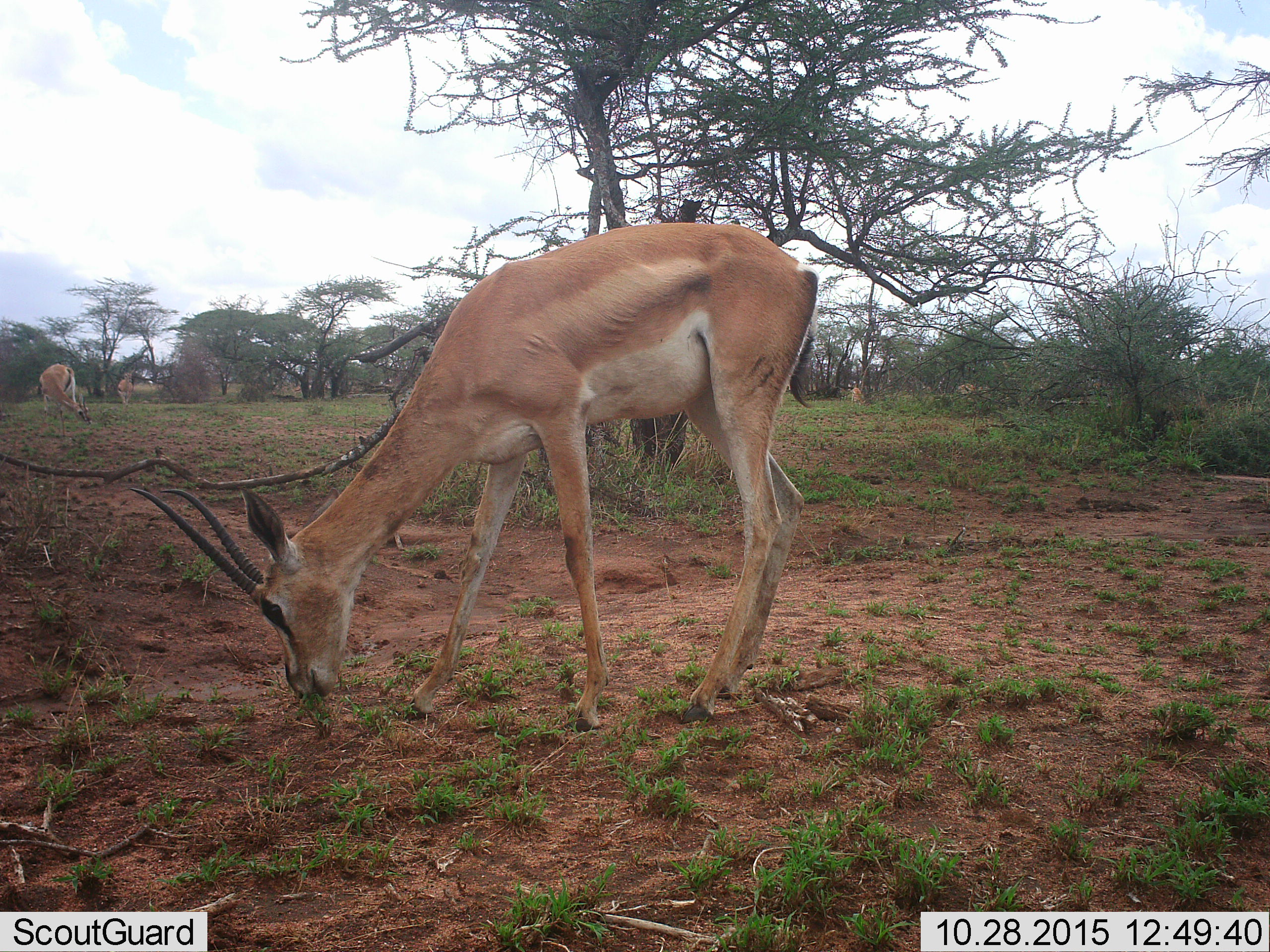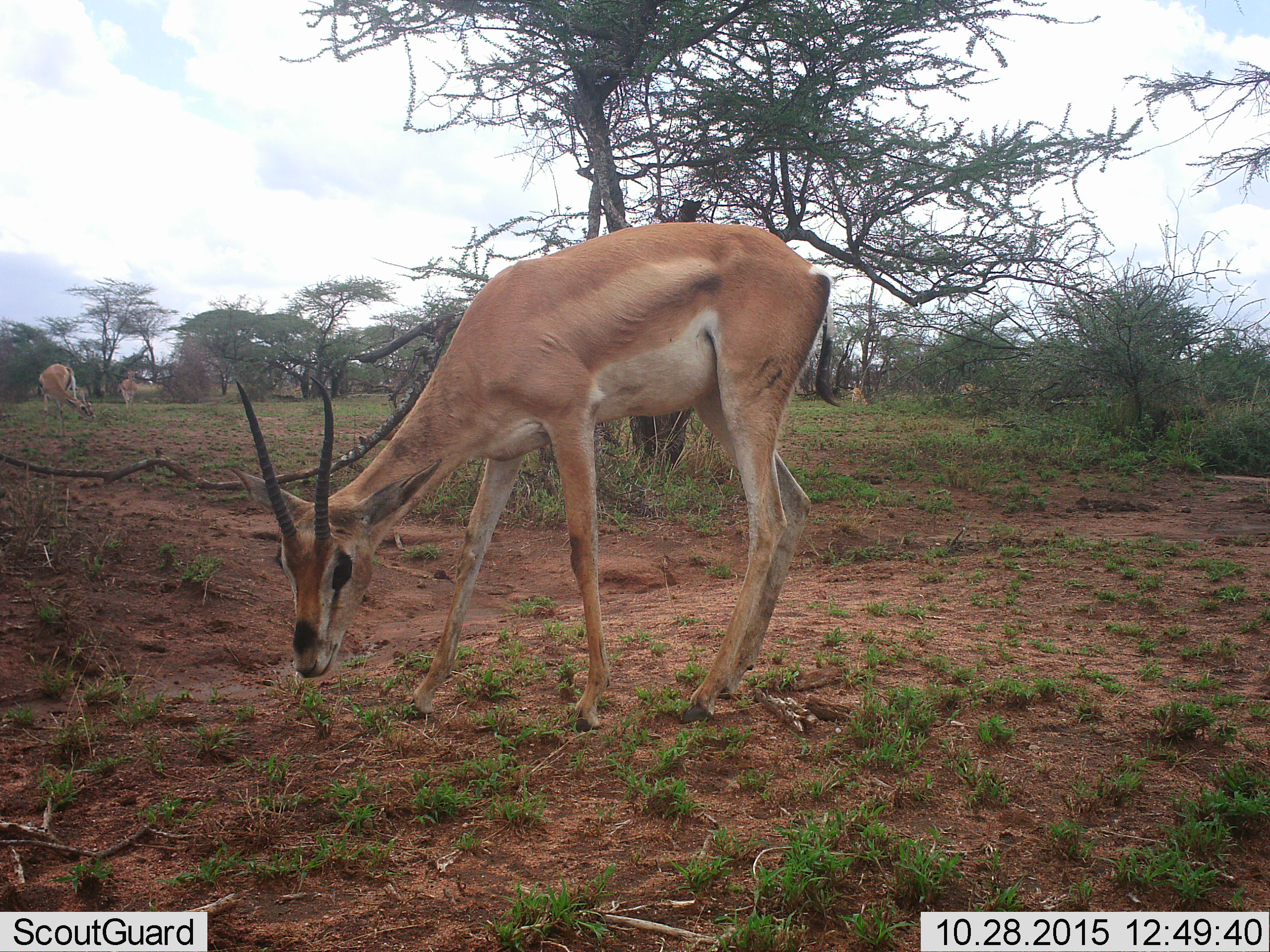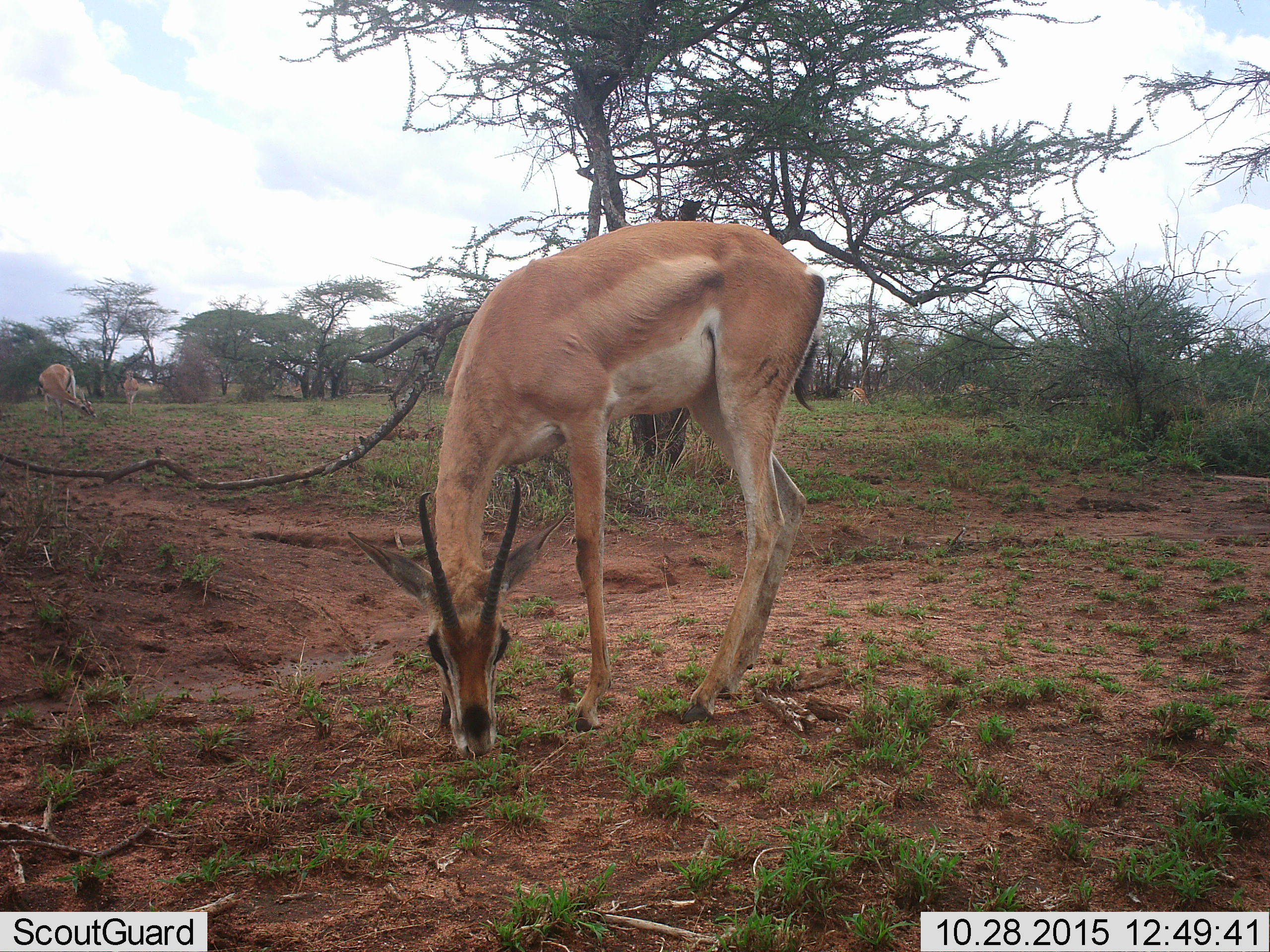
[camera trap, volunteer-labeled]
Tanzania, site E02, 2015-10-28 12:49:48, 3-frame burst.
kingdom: Animalia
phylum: Chordata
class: Mammalia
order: Artiodactyla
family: Bovidae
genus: Nanger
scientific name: Nanger granti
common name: grant's gazelle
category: gazellegrants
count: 3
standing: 31%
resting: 0%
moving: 19%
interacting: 0%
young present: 0%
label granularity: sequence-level